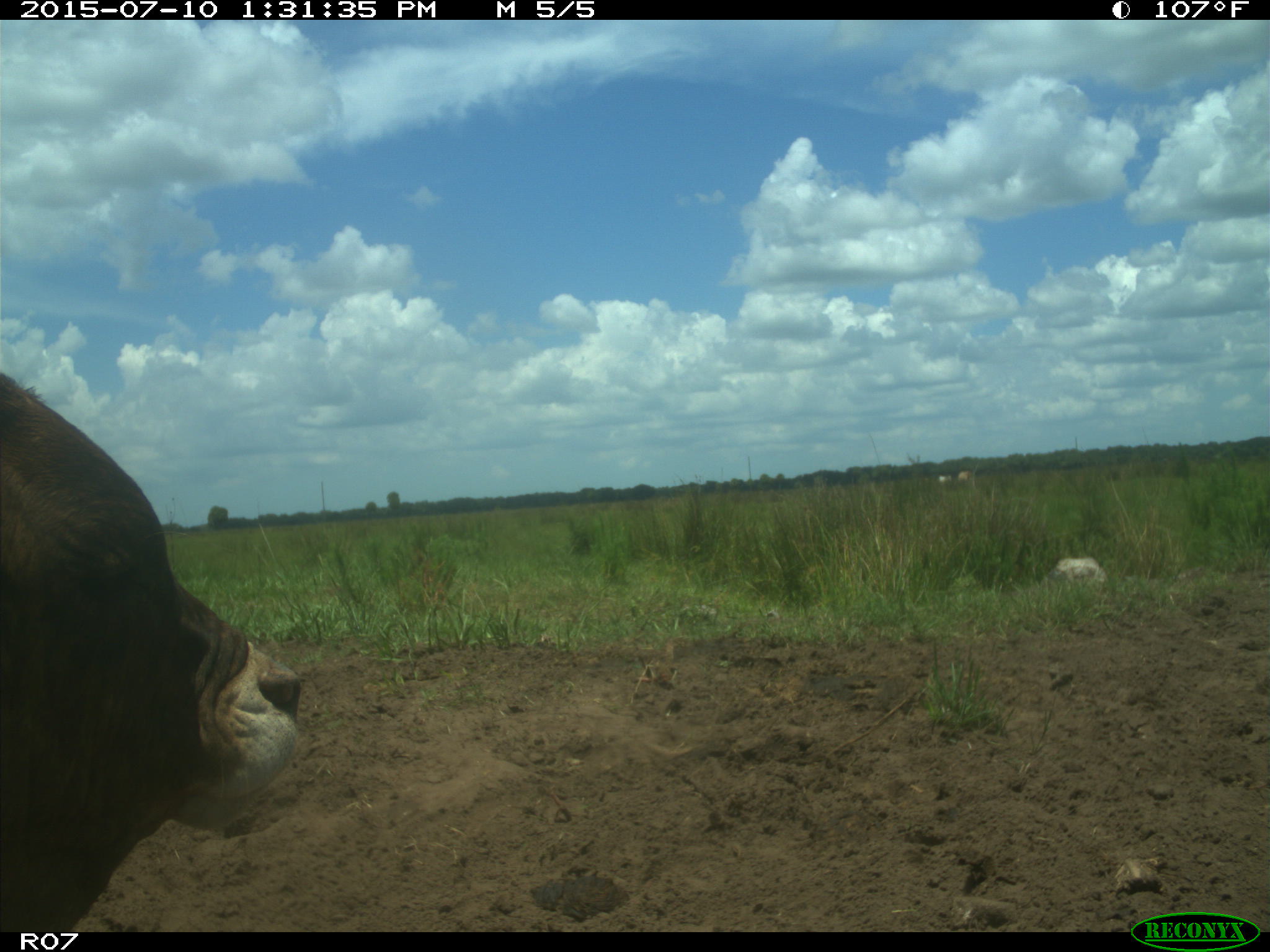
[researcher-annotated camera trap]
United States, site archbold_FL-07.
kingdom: Animalia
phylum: Chordata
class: Mammalia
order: Artiodactyla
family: Bovidae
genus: Bos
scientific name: Bos taurus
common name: domestic cow